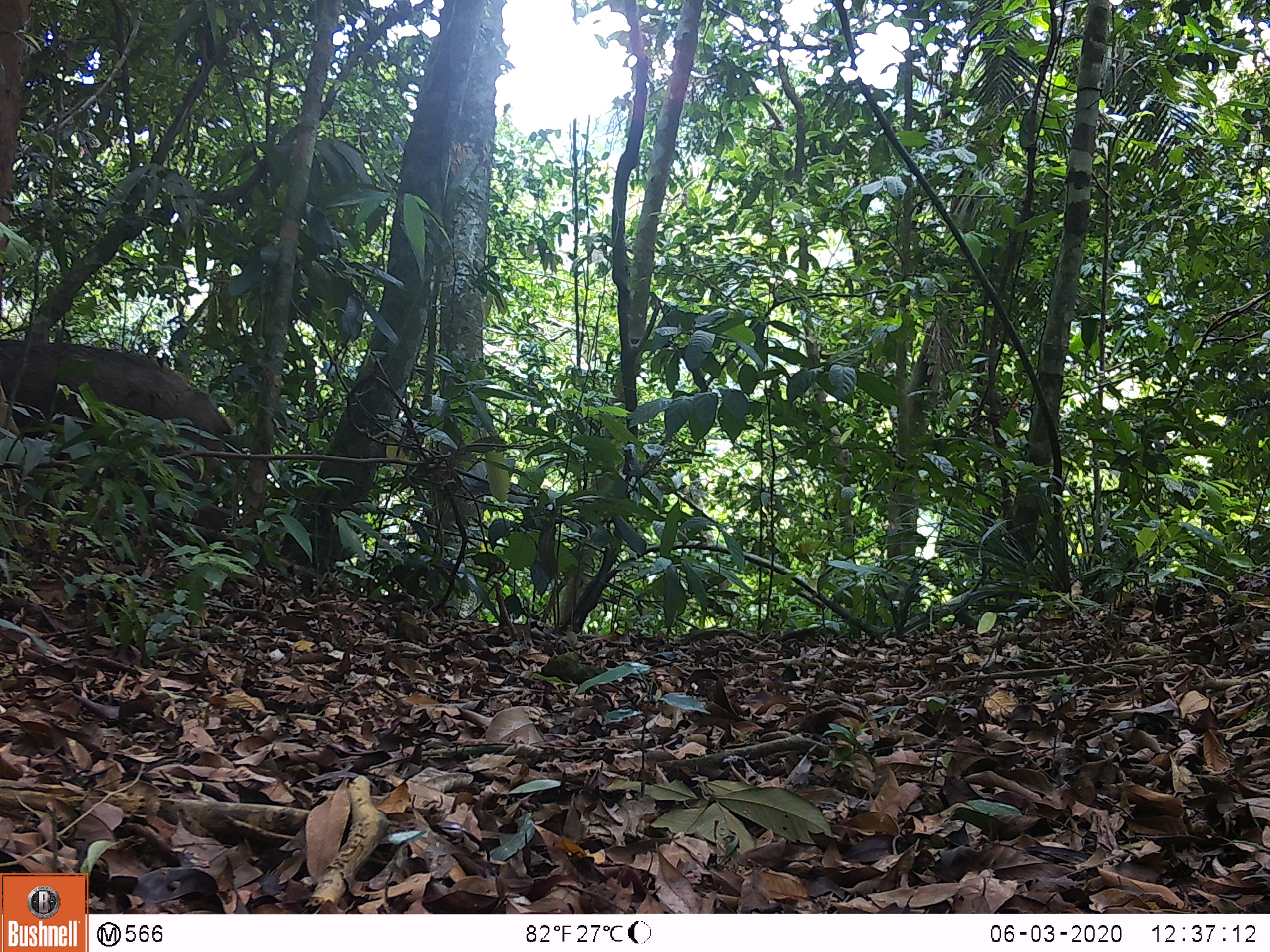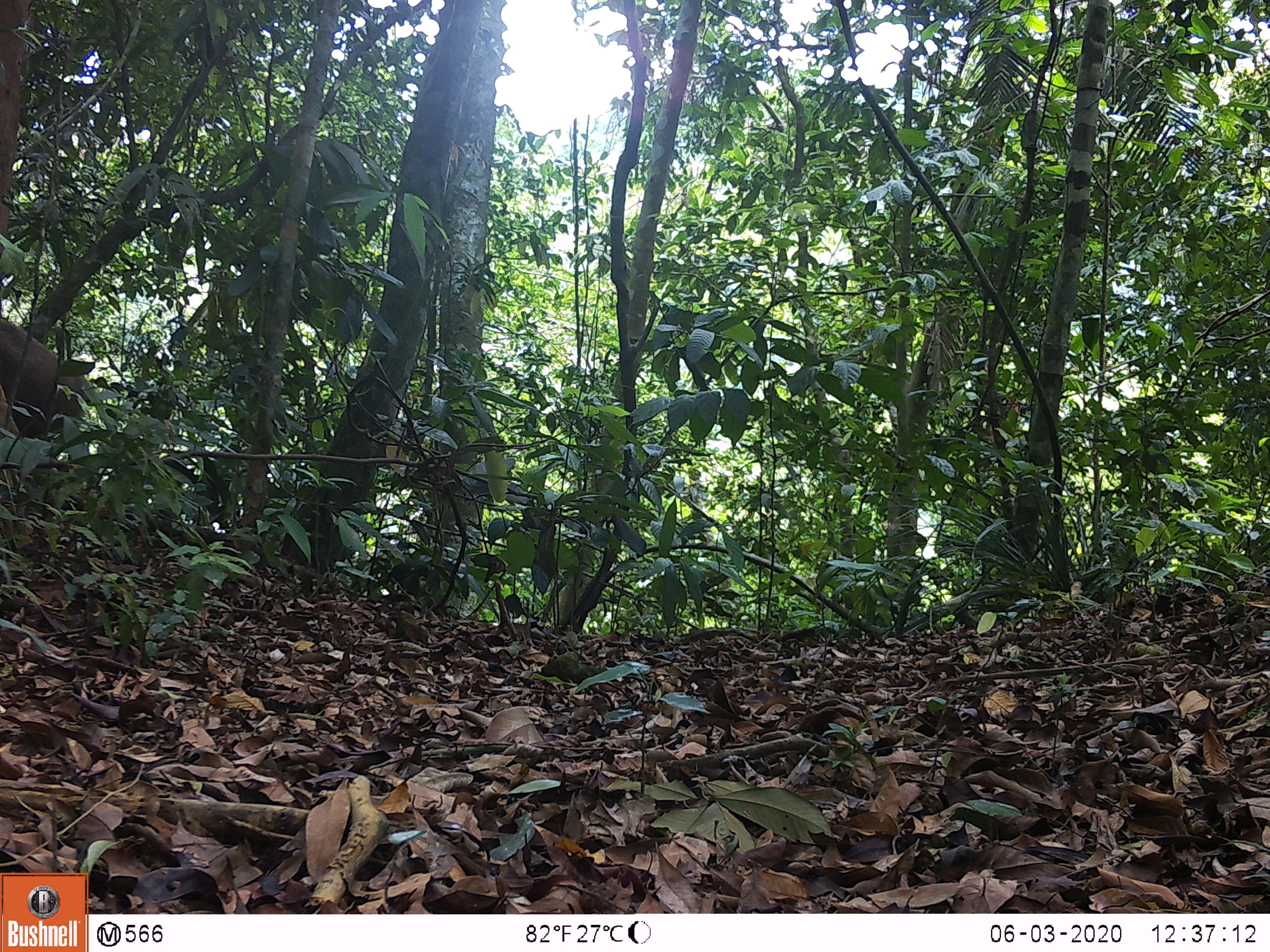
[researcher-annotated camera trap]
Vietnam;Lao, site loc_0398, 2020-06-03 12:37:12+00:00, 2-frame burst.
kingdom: Animalia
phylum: Chordata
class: Mammalia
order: Artiodactyla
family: Suidae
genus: Sus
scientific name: Sus scrofa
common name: eurasian wild pig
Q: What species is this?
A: Eurasian wild pig (Sus scrofa).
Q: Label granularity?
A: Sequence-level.